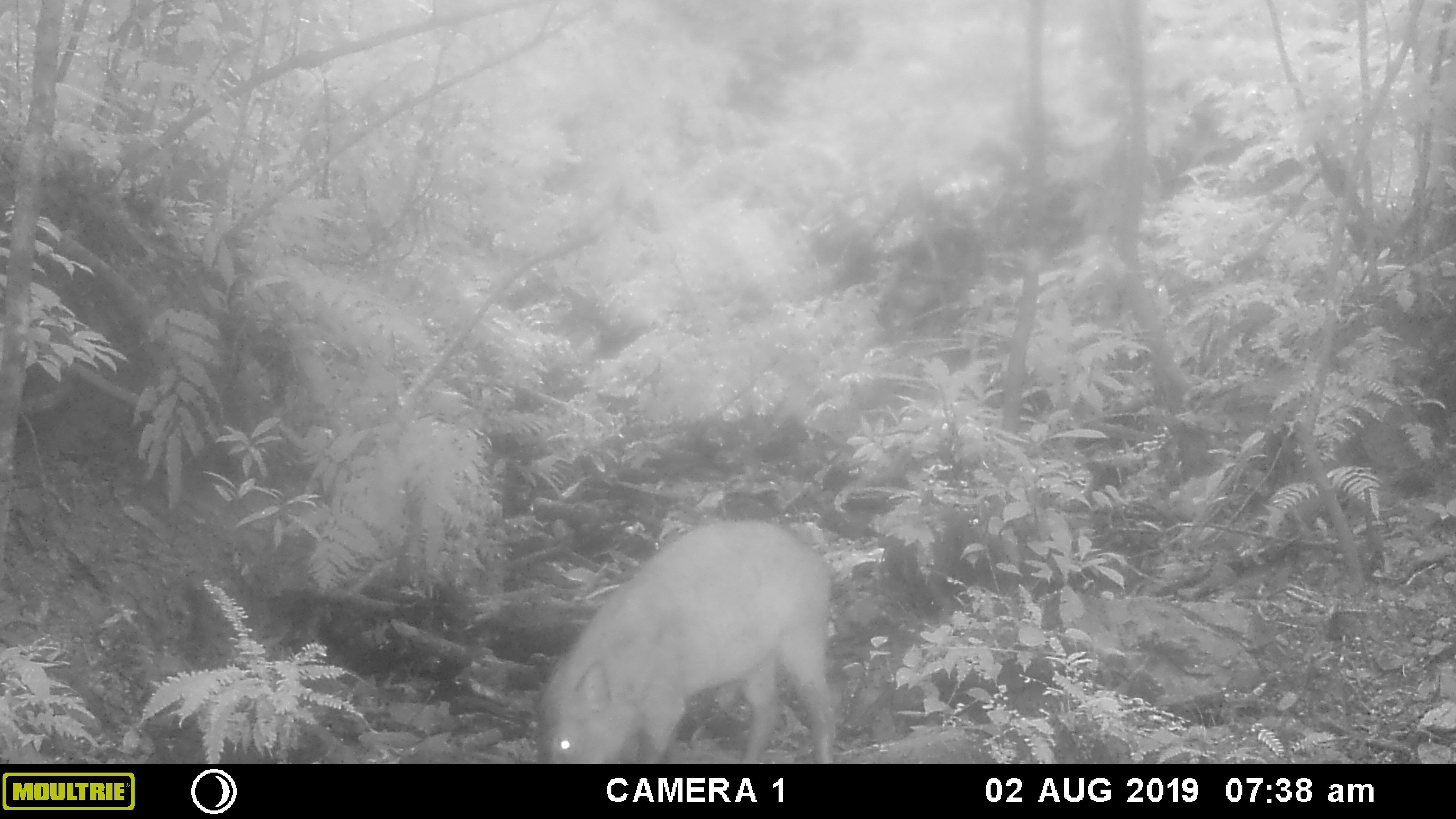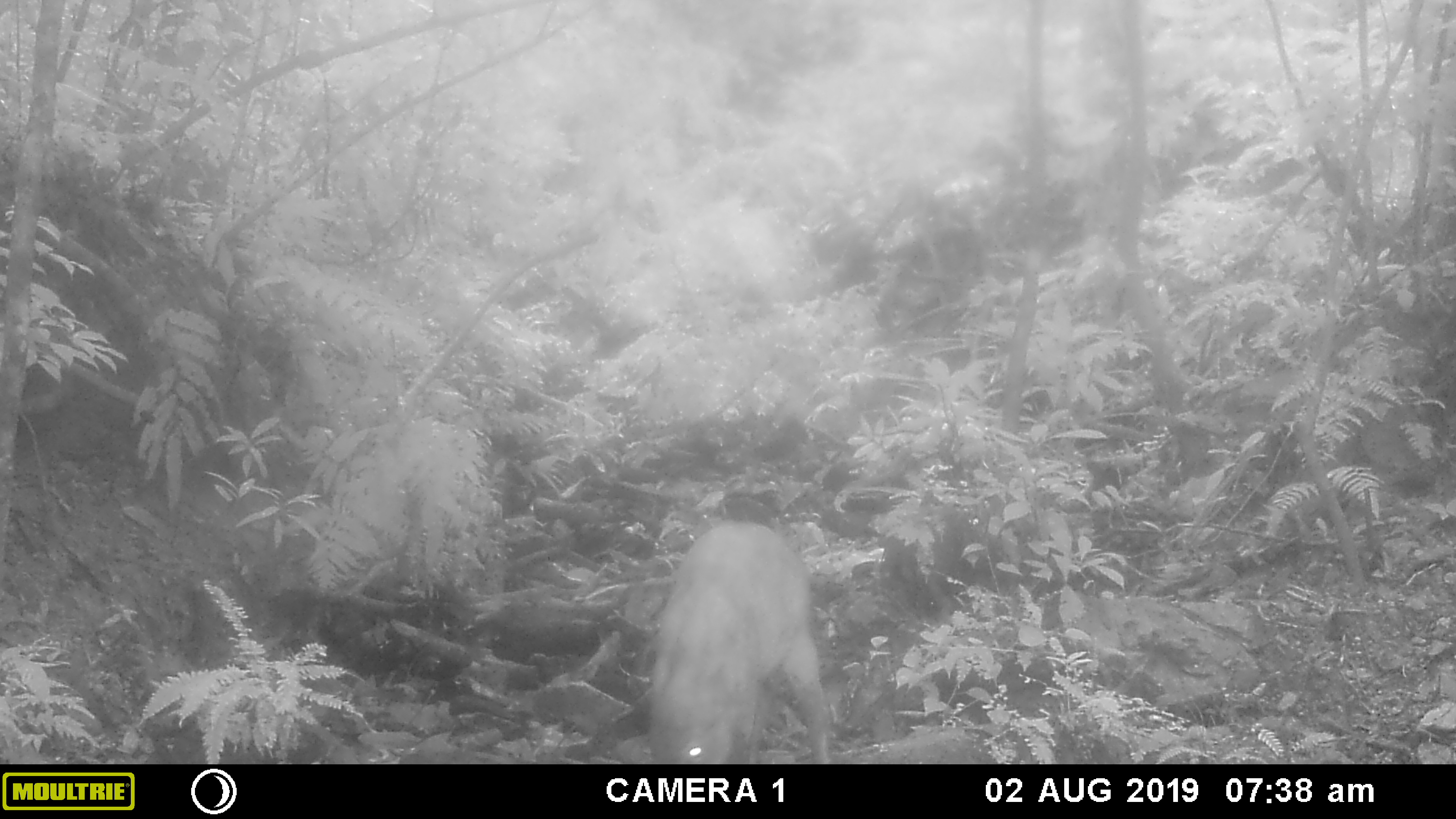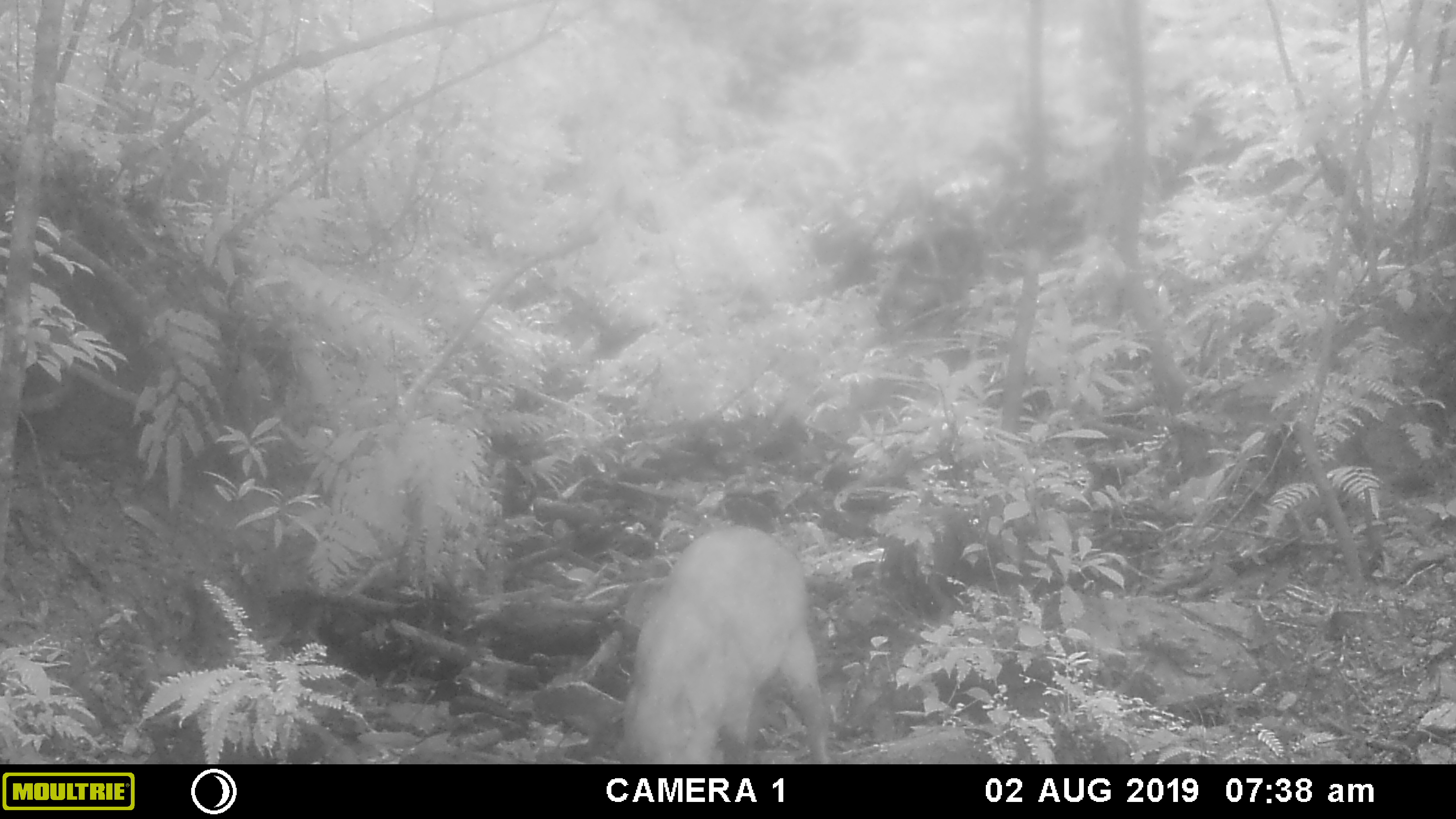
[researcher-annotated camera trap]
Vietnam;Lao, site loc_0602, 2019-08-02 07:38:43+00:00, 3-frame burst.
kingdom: Animalia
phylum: Chordata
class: Mammalia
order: Artiodactyla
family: Suidae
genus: Sus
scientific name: Sus scrofa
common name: eurasian wild pig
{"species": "eurasian wild pig (Sus scrofa)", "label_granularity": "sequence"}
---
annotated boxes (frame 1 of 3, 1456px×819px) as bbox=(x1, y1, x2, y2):
eurasian wild pig: bbox=(539, 520, 836, 764)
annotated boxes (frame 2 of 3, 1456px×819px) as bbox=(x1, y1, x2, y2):
eurasian wild pig: bbox=(648, 519, 830, 764)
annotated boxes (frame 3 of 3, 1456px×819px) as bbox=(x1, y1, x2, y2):
eurasian wild pig: bbox=(621, 525, 830, 764)